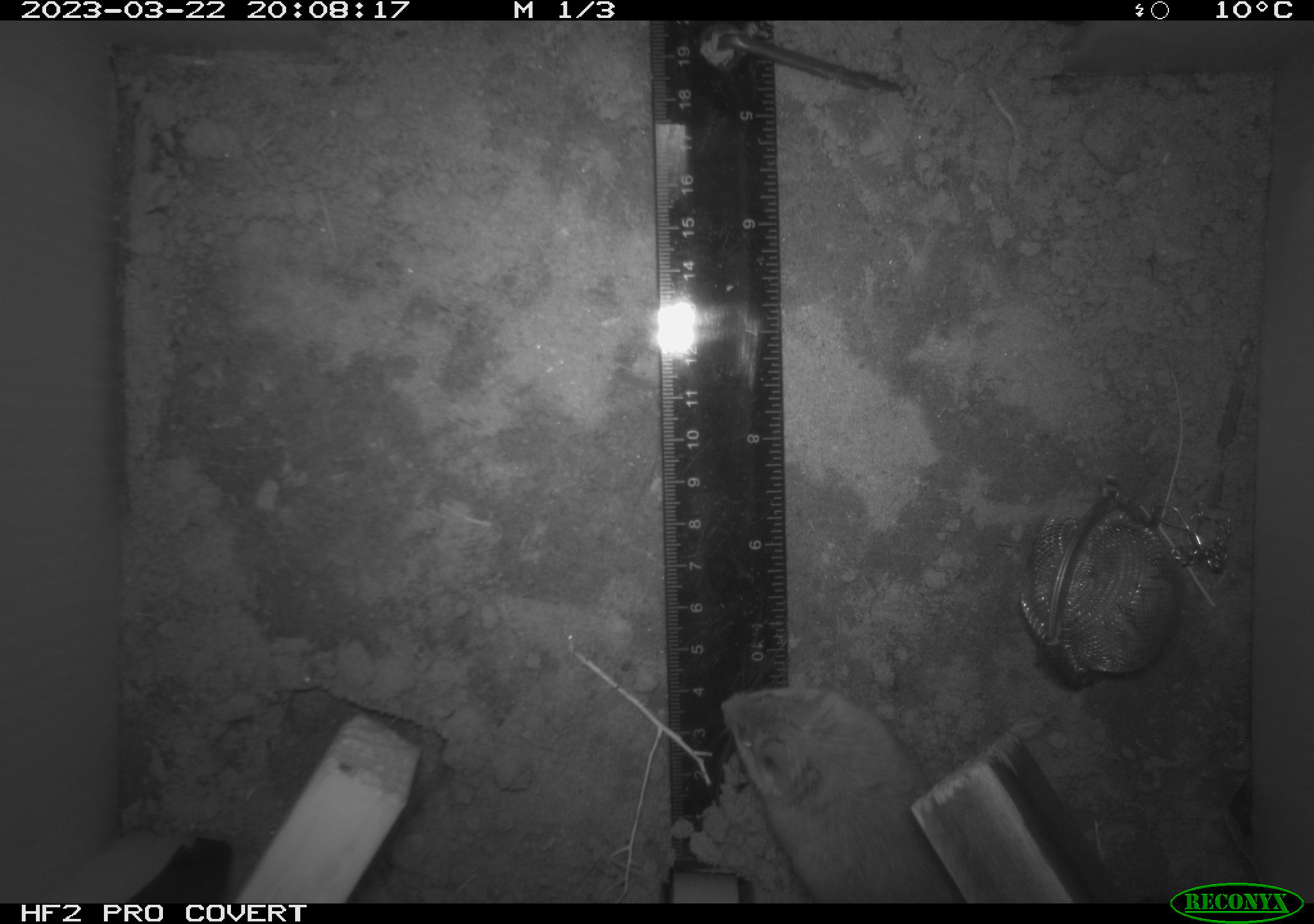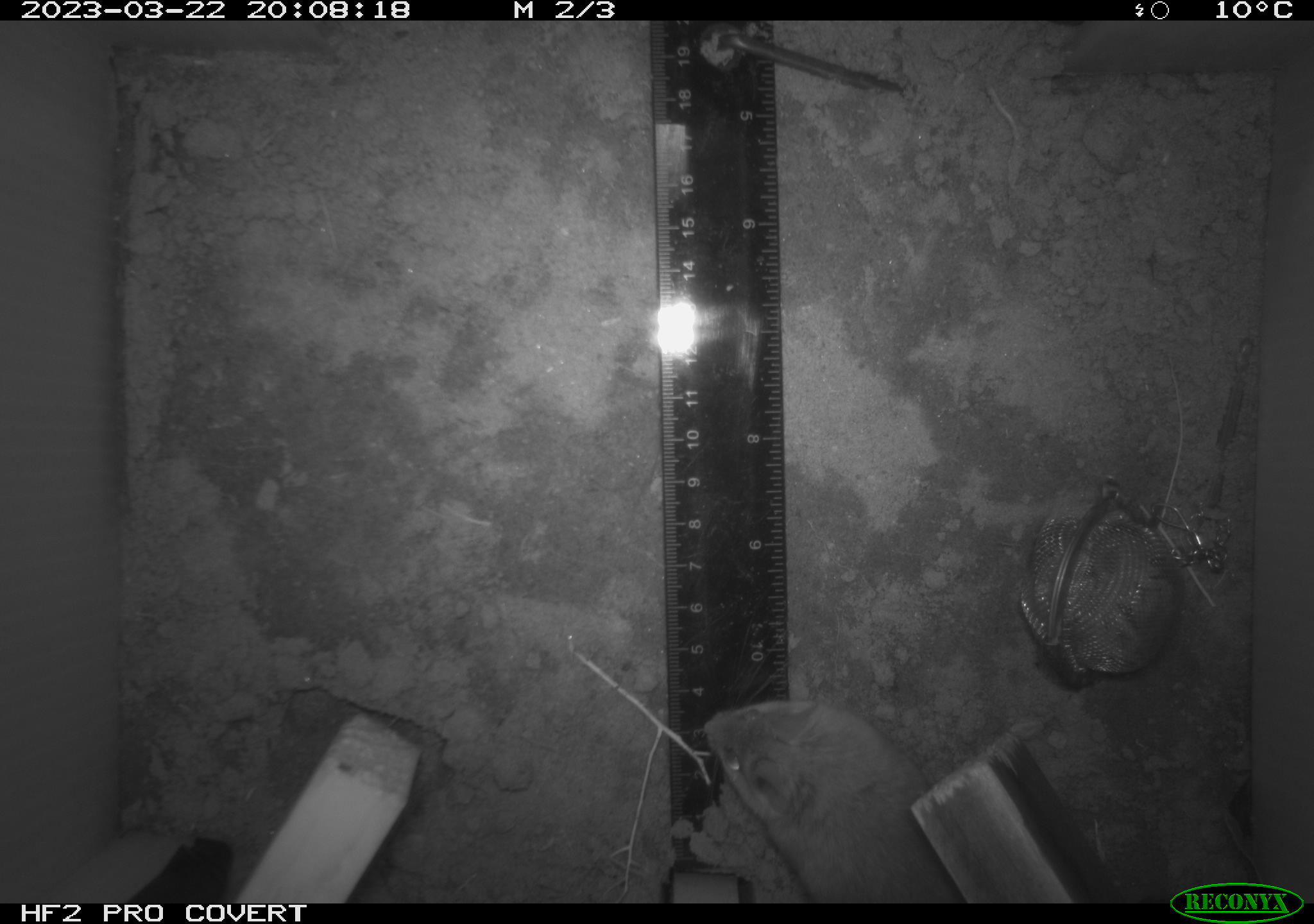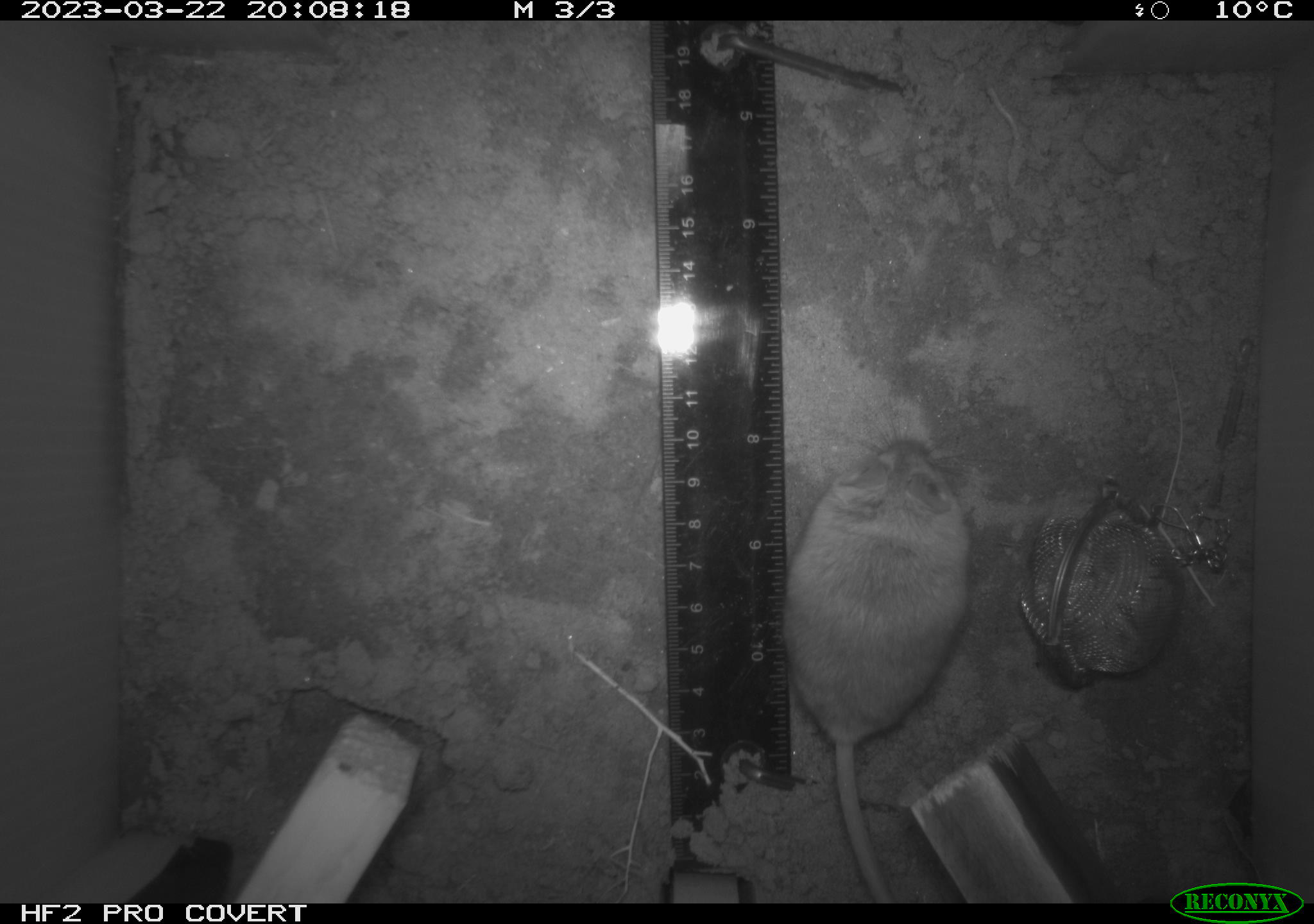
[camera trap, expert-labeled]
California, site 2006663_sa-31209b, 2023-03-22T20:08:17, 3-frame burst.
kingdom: Animalia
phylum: Chordata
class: Mammalia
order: Rodentia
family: Cricetidae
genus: Peromyscus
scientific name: Peromyscus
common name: deer mice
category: peromyscus species